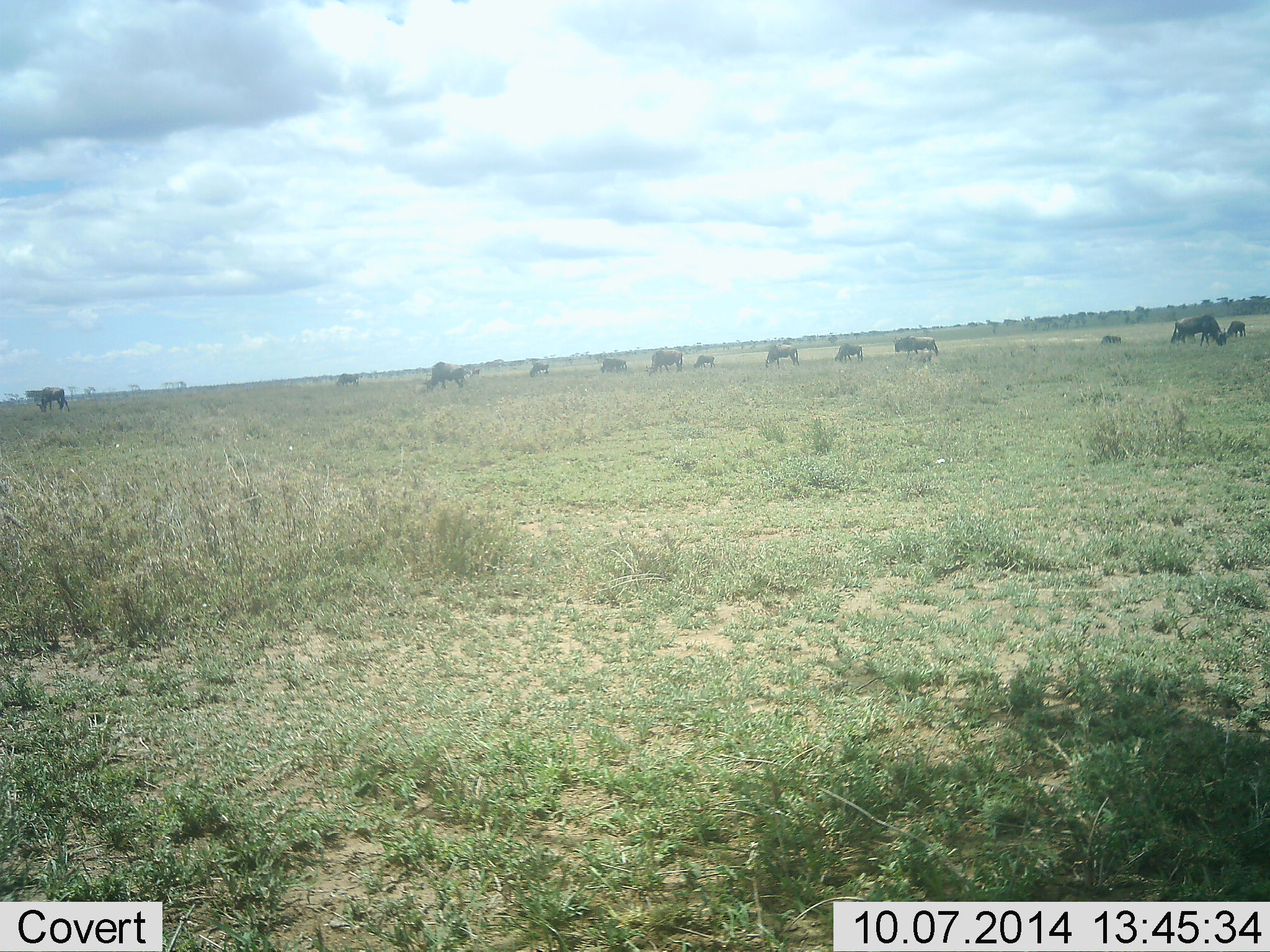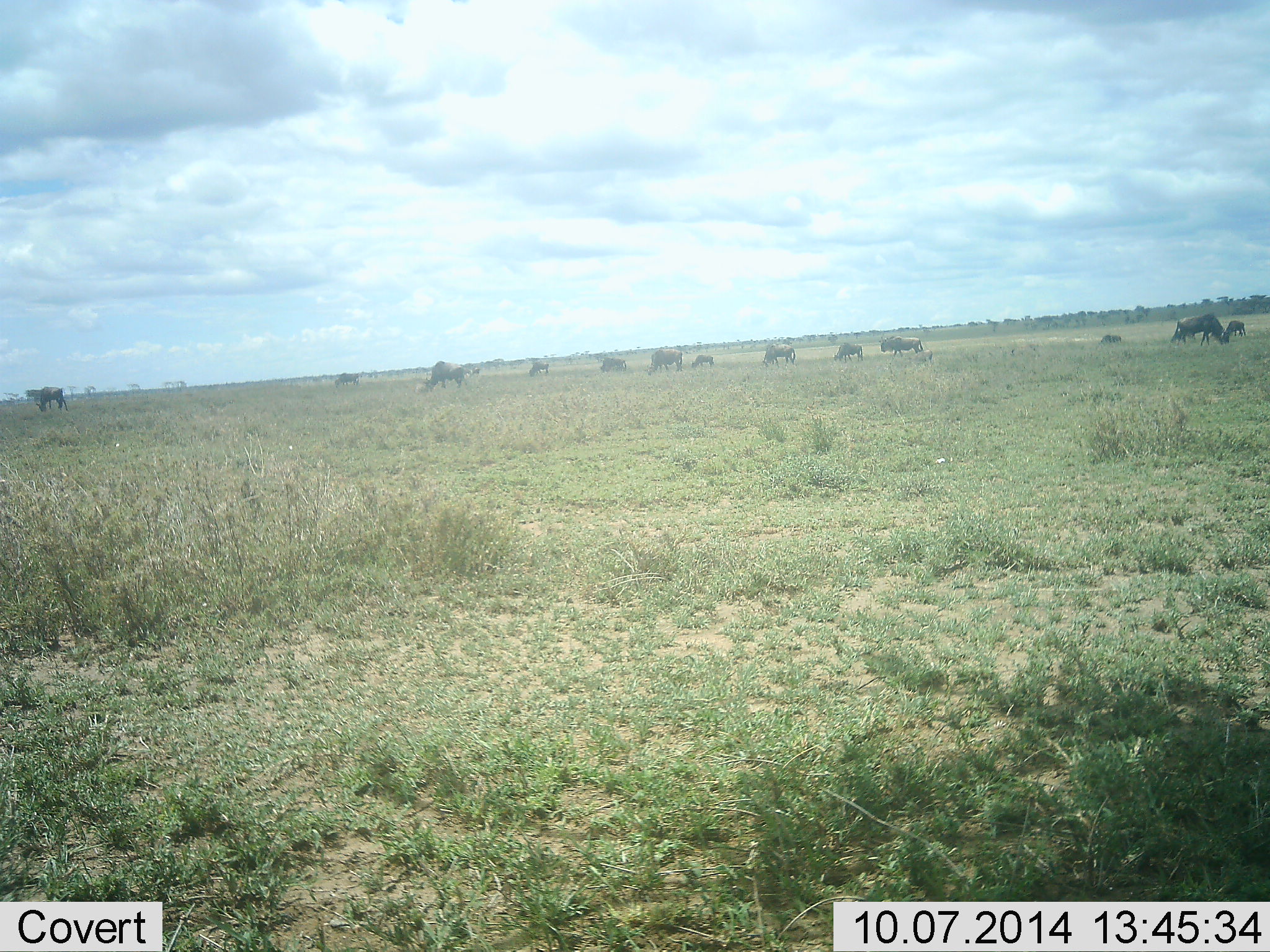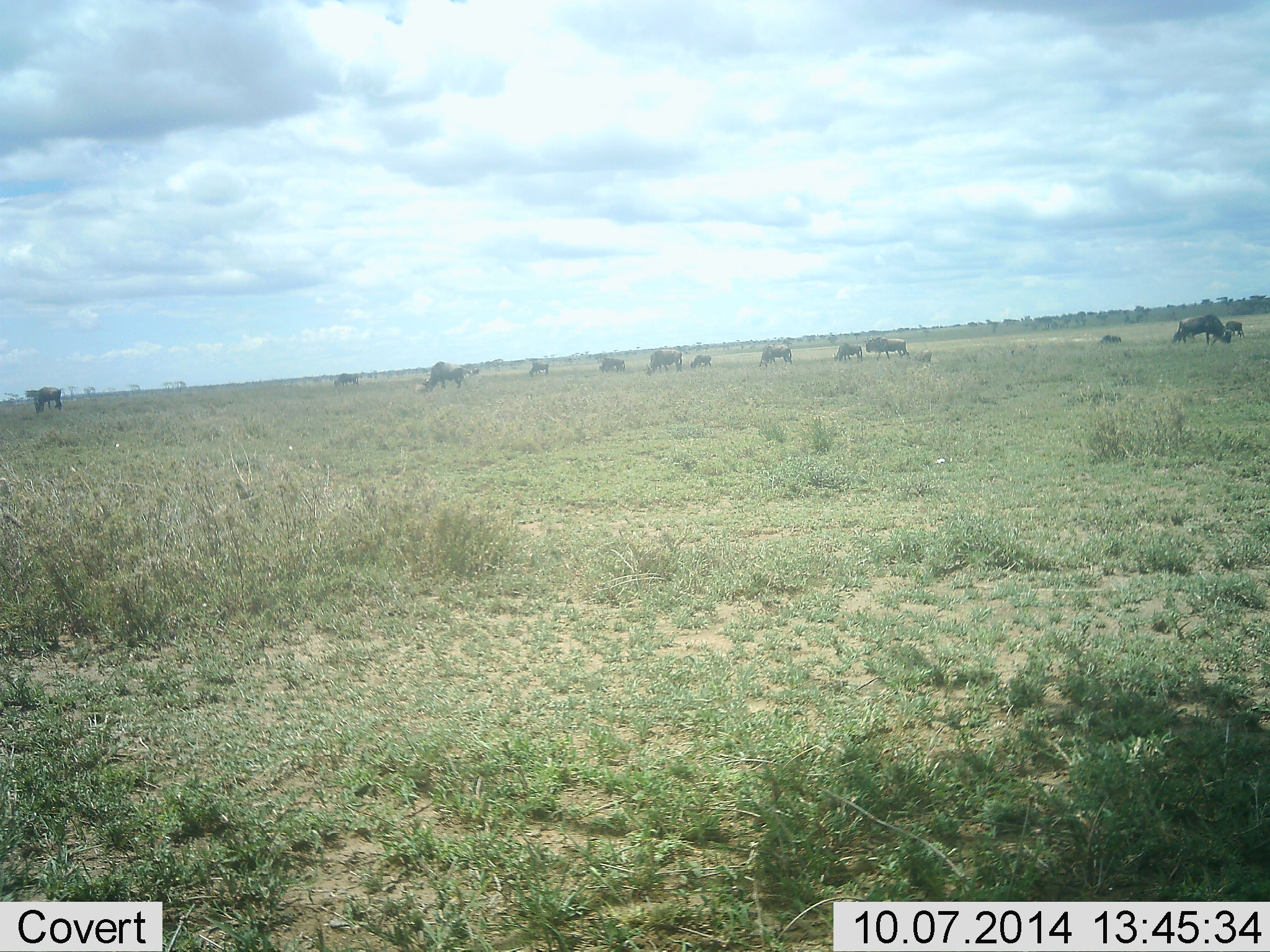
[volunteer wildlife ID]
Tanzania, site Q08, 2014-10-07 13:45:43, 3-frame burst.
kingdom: Animalia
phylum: Chordata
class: Mammalia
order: Artiodactyla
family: Bovidae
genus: Connochaetes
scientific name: Connochaetes taurinus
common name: blue wildebeest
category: wildebeest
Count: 11-50.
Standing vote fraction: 25%.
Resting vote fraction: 0%.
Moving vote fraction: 67%.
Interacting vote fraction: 0%.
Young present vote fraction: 0%.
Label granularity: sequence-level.